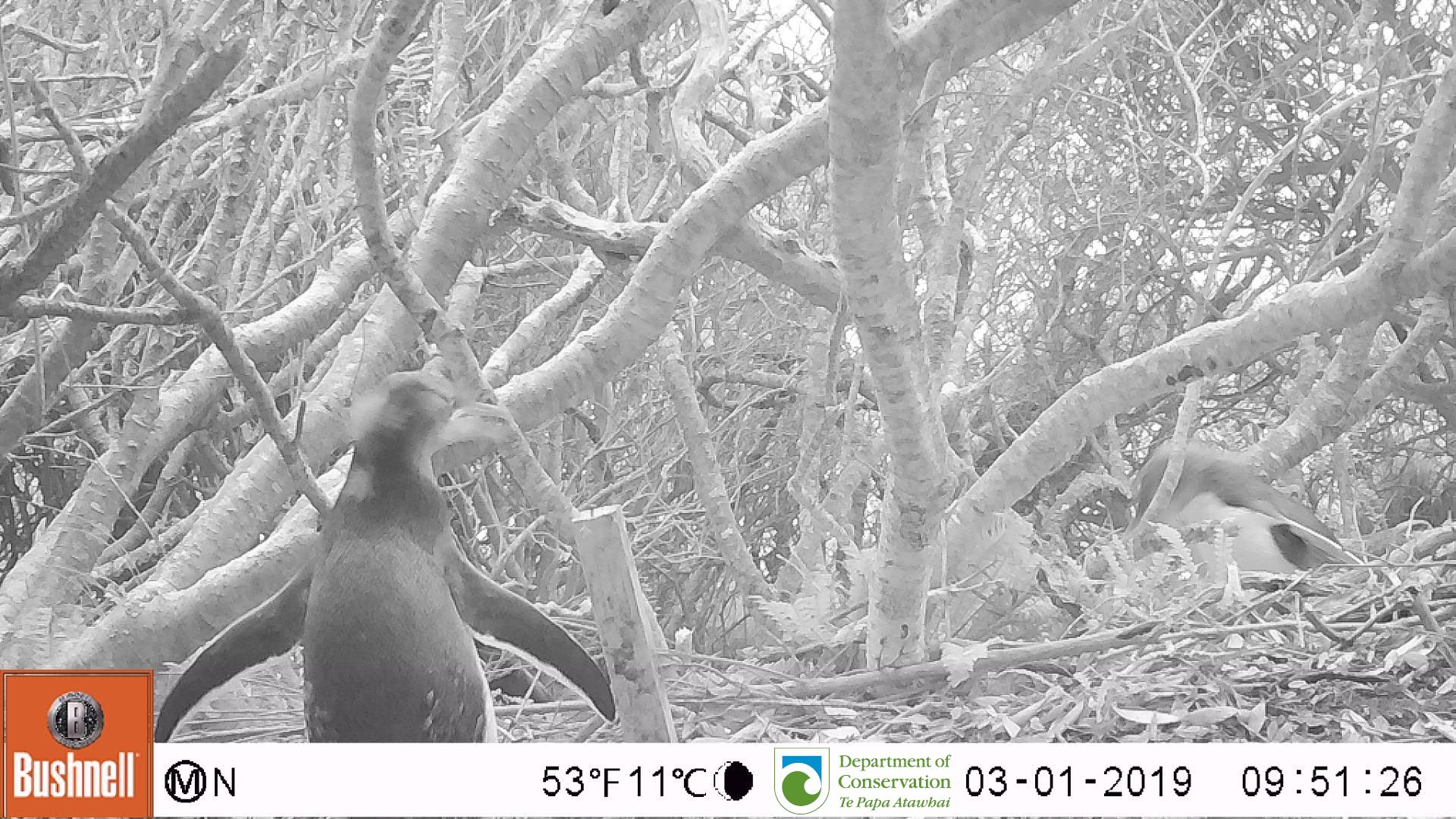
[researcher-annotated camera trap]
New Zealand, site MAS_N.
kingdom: Animalia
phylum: Chordata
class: Aves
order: Sphenisciformes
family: Spheniscidae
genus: Megadyptes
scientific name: Megadyptes antipodes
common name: yellow-eyed penguin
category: yellow eyed penguin